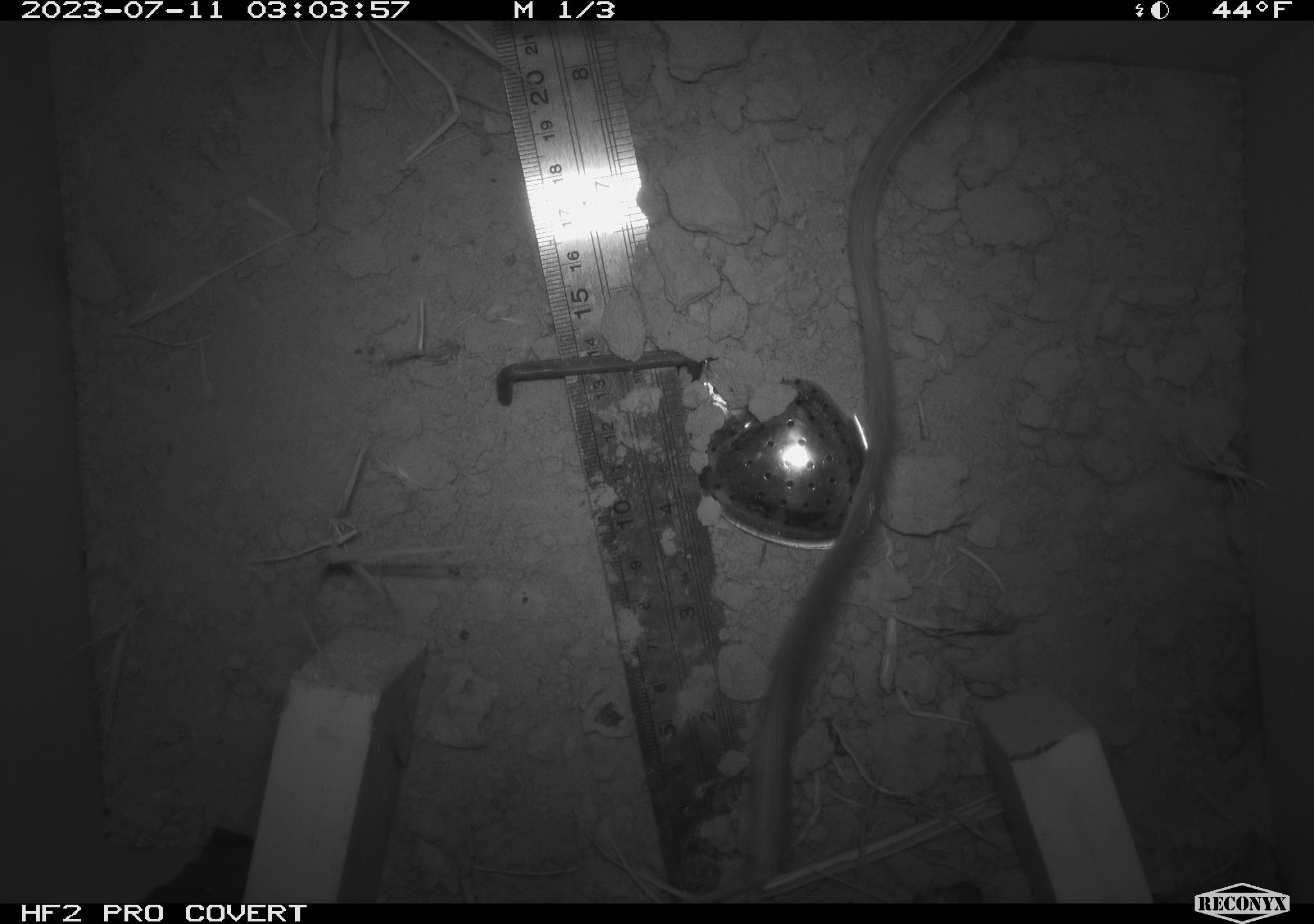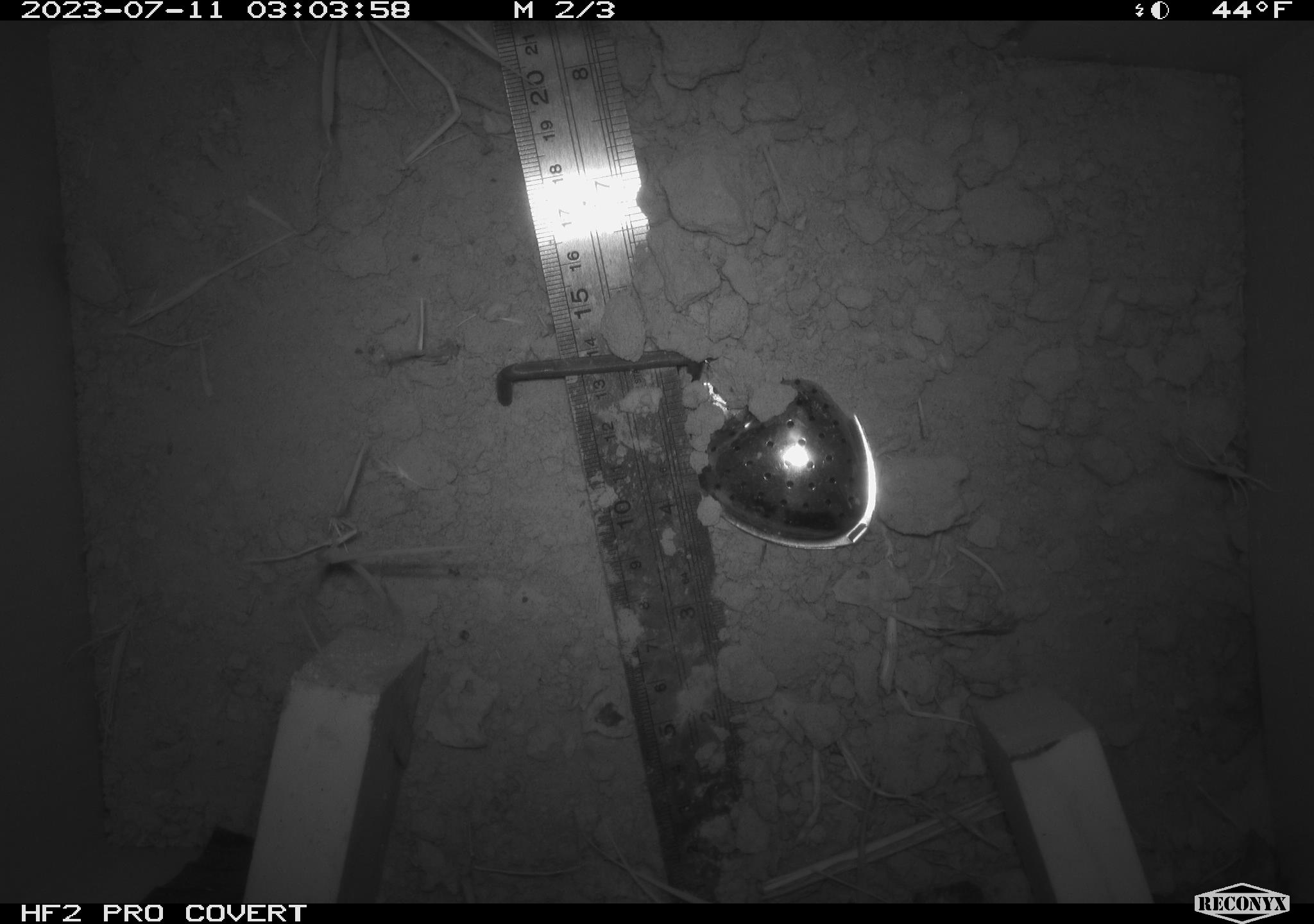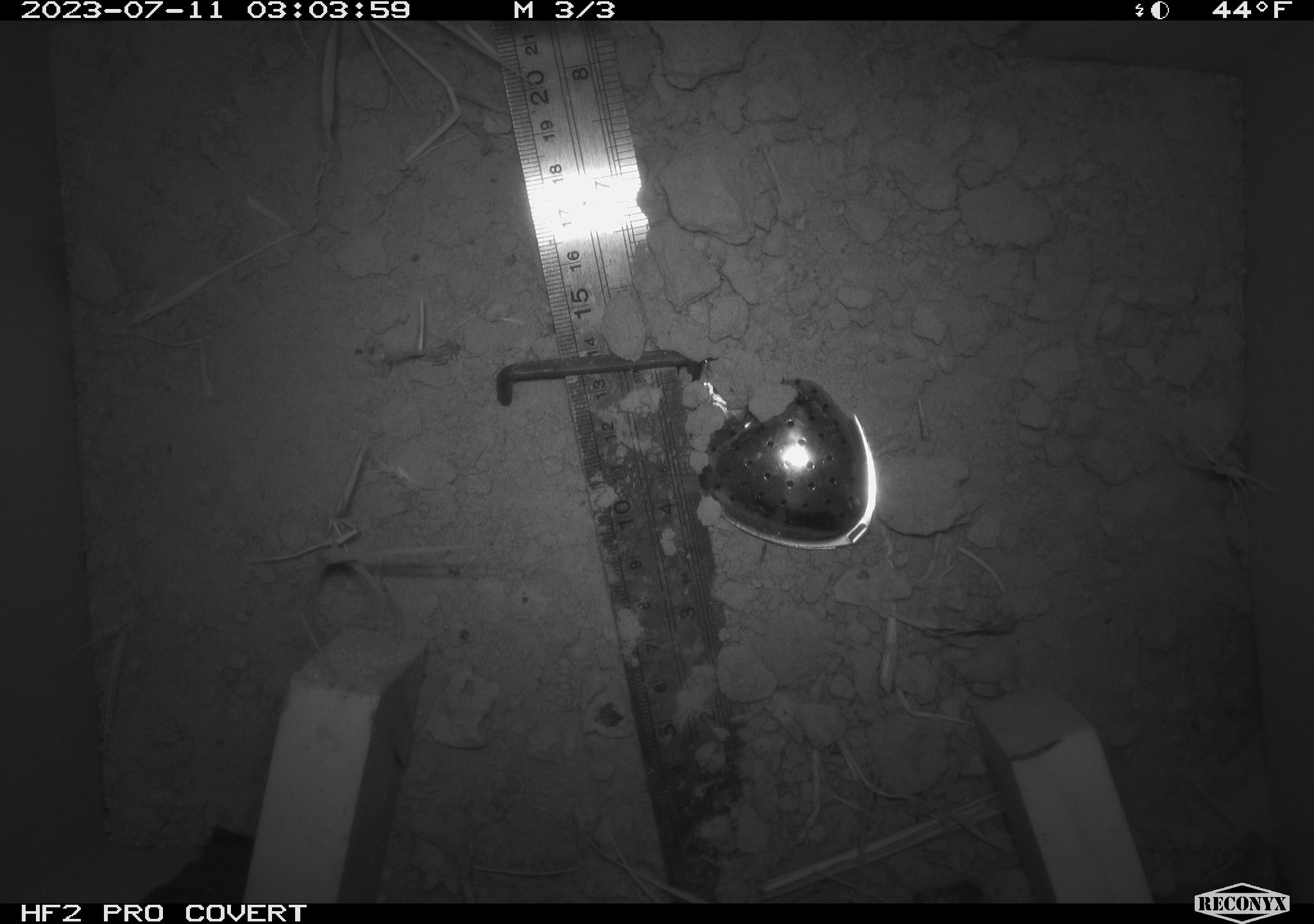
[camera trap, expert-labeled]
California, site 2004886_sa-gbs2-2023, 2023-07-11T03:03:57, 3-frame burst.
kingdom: Animalia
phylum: Chordata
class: Mammalia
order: Rodentia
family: Heteromyidae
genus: Dipodomys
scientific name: Dipodomys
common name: kangaroo rats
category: dipodomys species